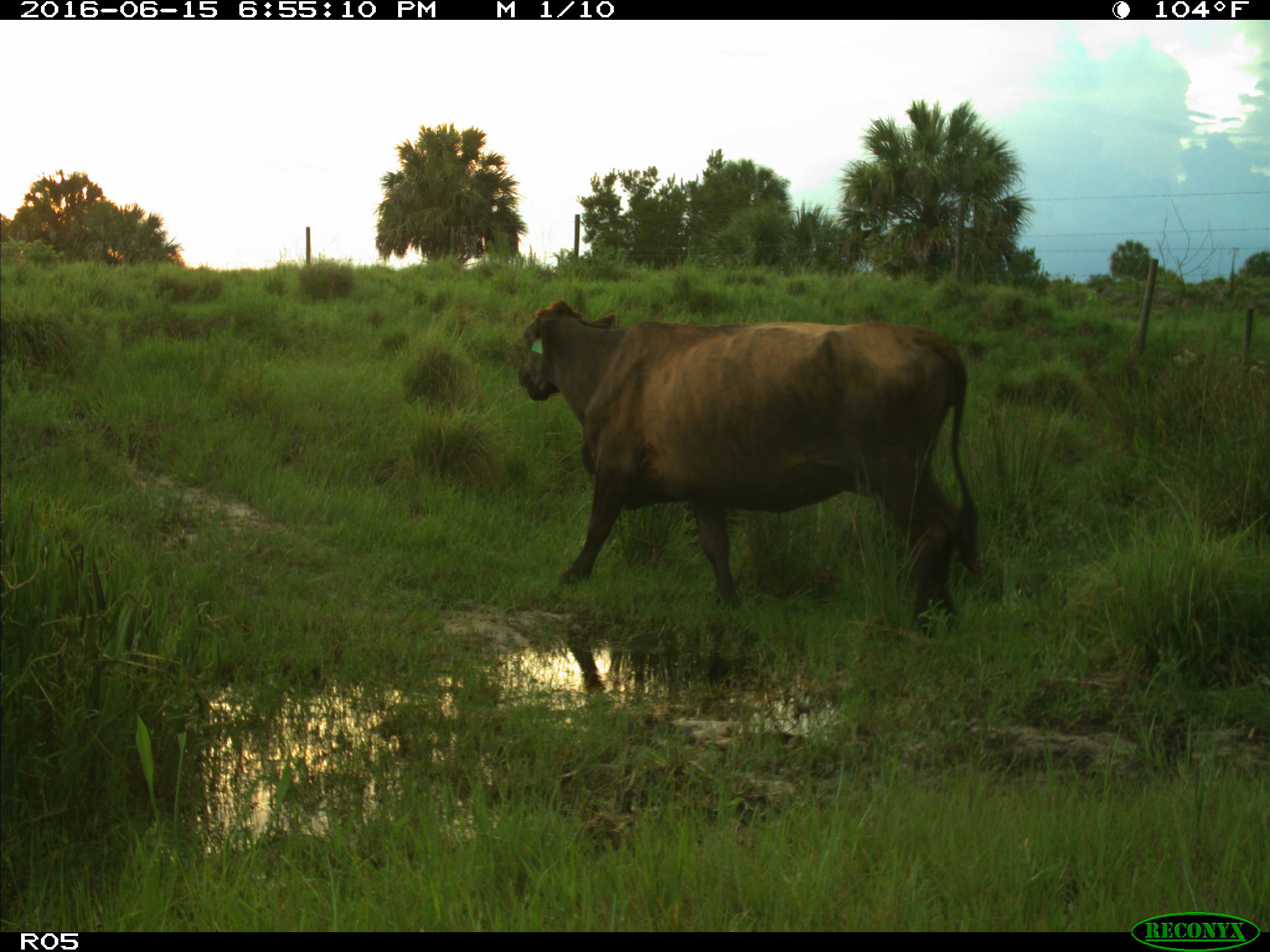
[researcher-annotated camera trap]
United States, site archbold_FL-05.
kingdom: Animalia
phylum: Chordata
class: Mammalia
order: Artiodactyla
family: Bovidae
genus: Bos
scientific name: Bos taurus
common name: domestic cow